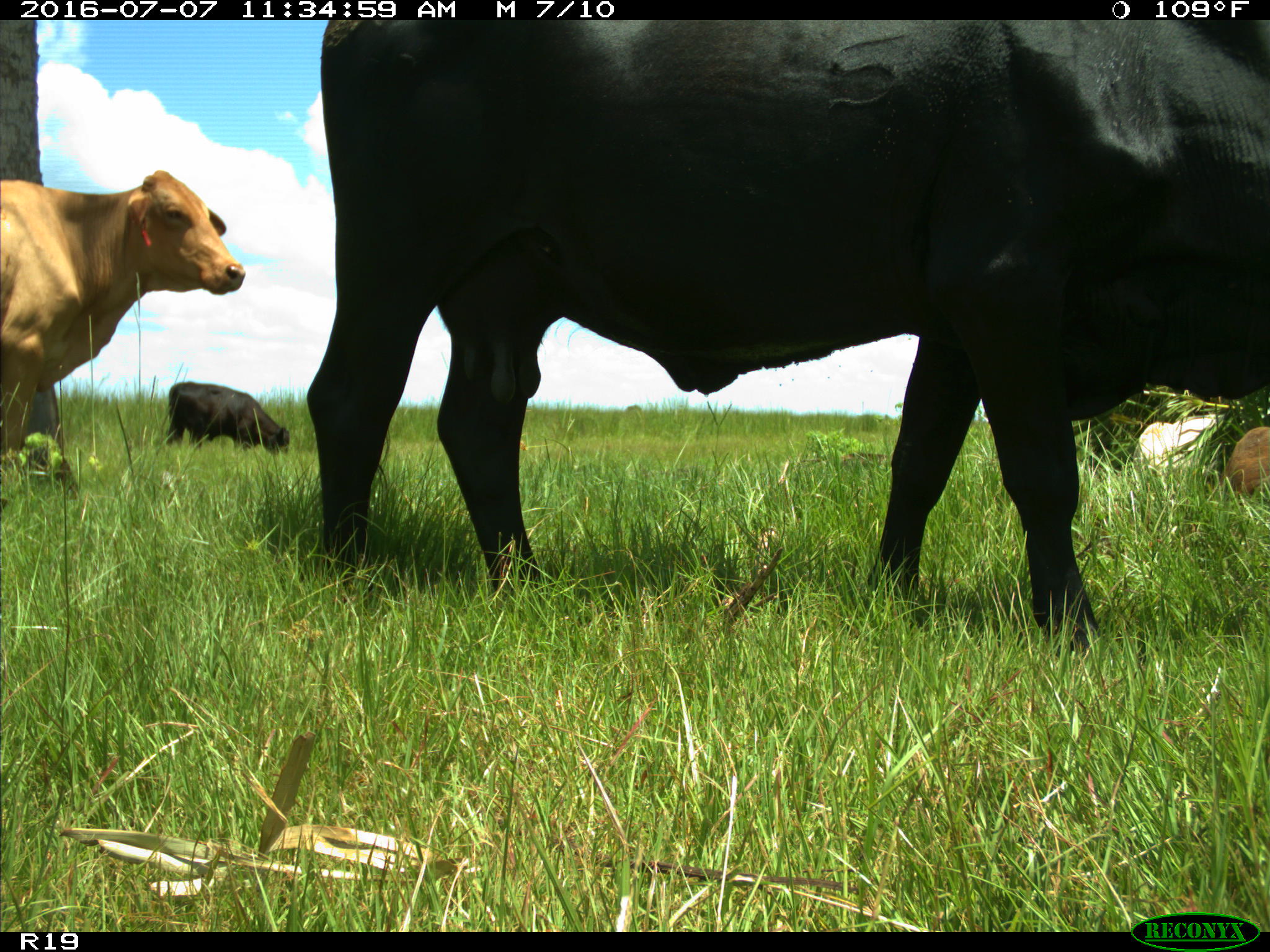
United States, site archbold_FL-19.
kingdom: Animalia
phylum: Chordata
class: Mammalia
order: Artiodactyla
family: Bovidae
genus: Bos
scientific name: Bos taurus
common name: domestic cow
Bos taurus (domestic cow).